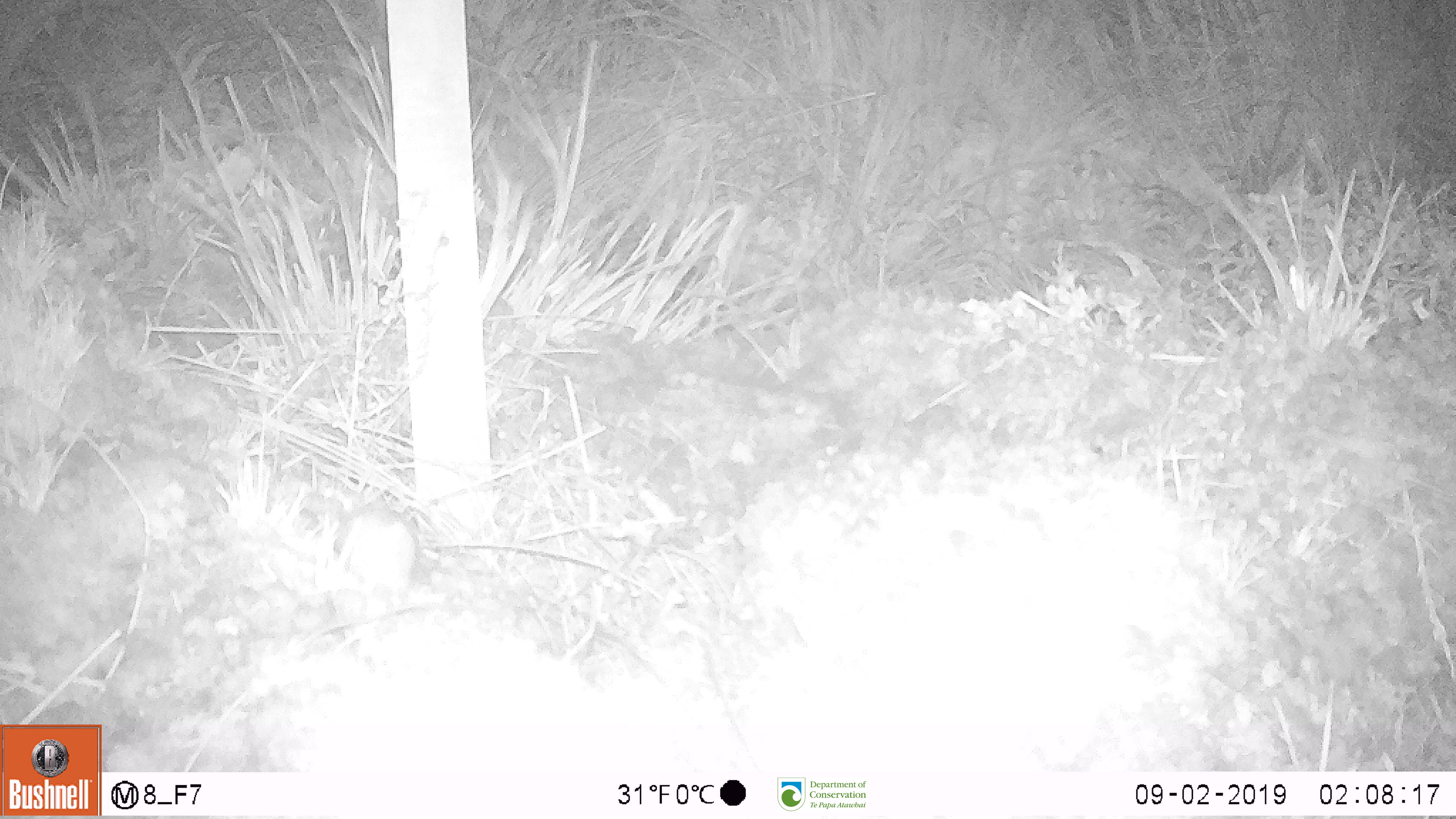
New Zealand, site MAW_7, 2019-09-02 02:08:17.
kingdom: Animalia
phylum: Chordata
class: Mammalia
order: Rodentia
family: Muridae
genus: Mus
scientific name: Mus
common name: mouse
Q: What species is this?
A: Mouse (Mus).